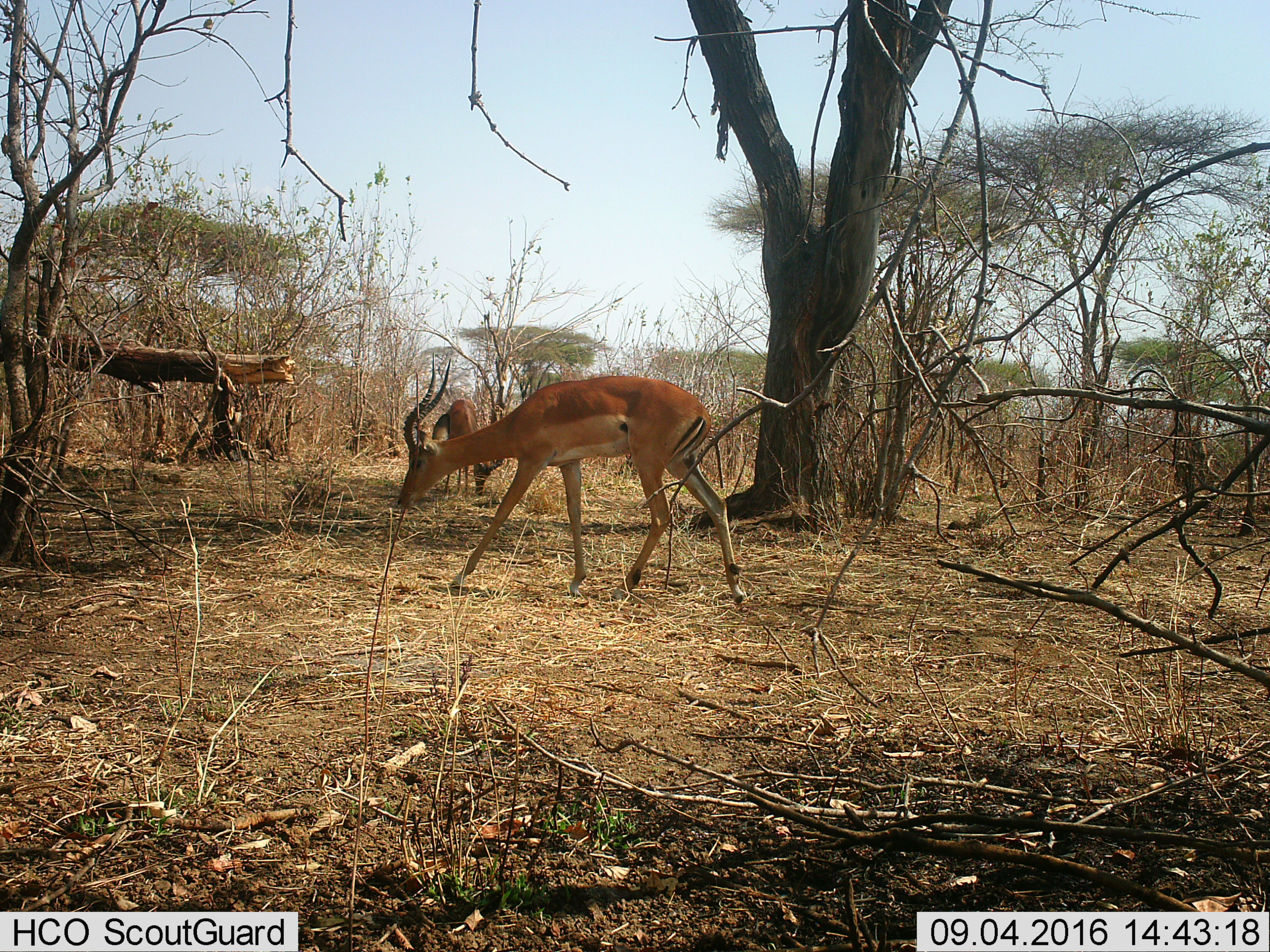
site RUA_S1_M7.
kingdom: Animalia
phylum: Chordata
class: Mammalia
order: Artiodactyla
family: Bovidae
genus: Aepyceros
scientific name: Aepyceros melampus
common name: impala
Impala (Aepyceros melampus), count 2. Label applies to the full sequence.